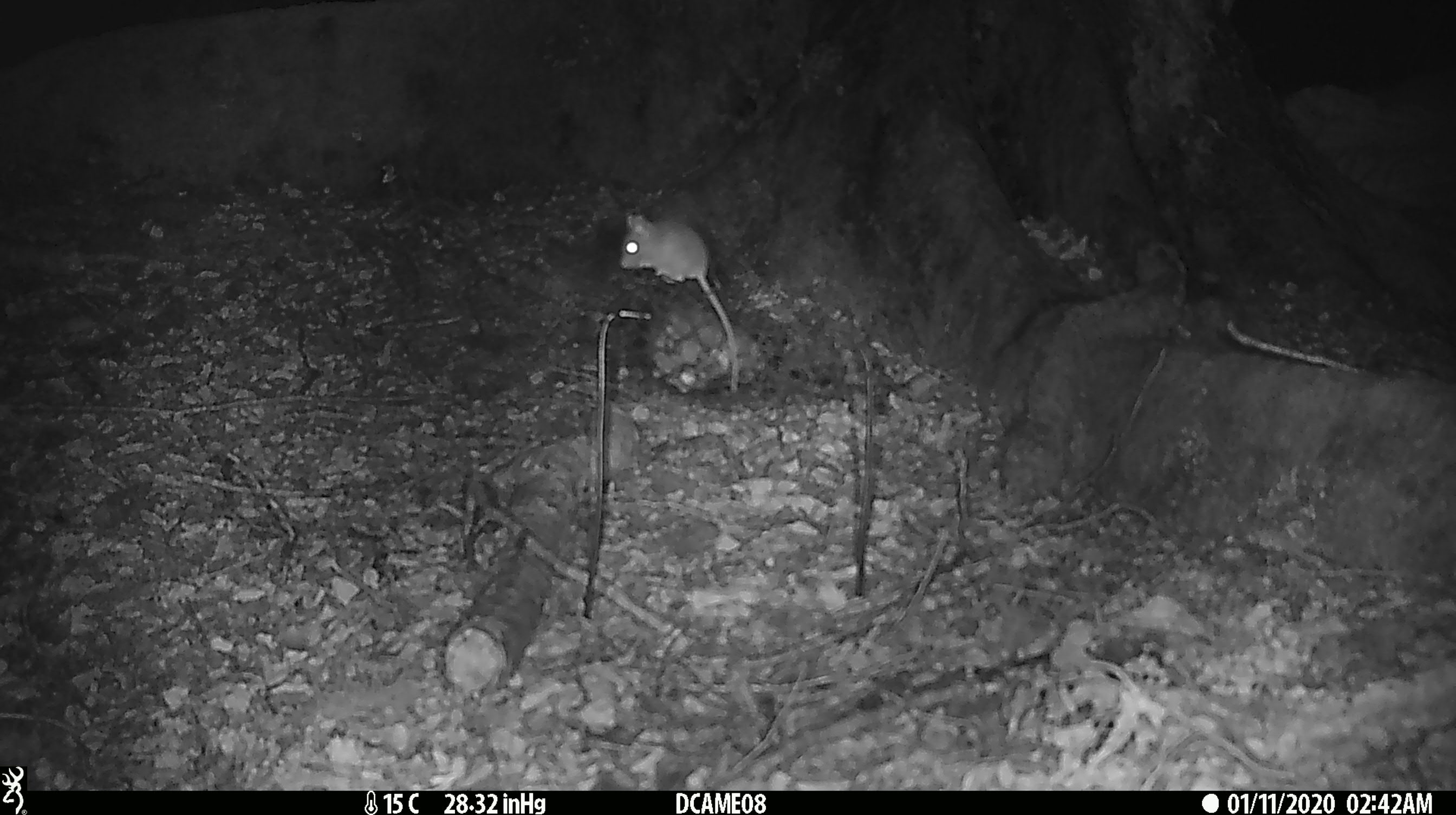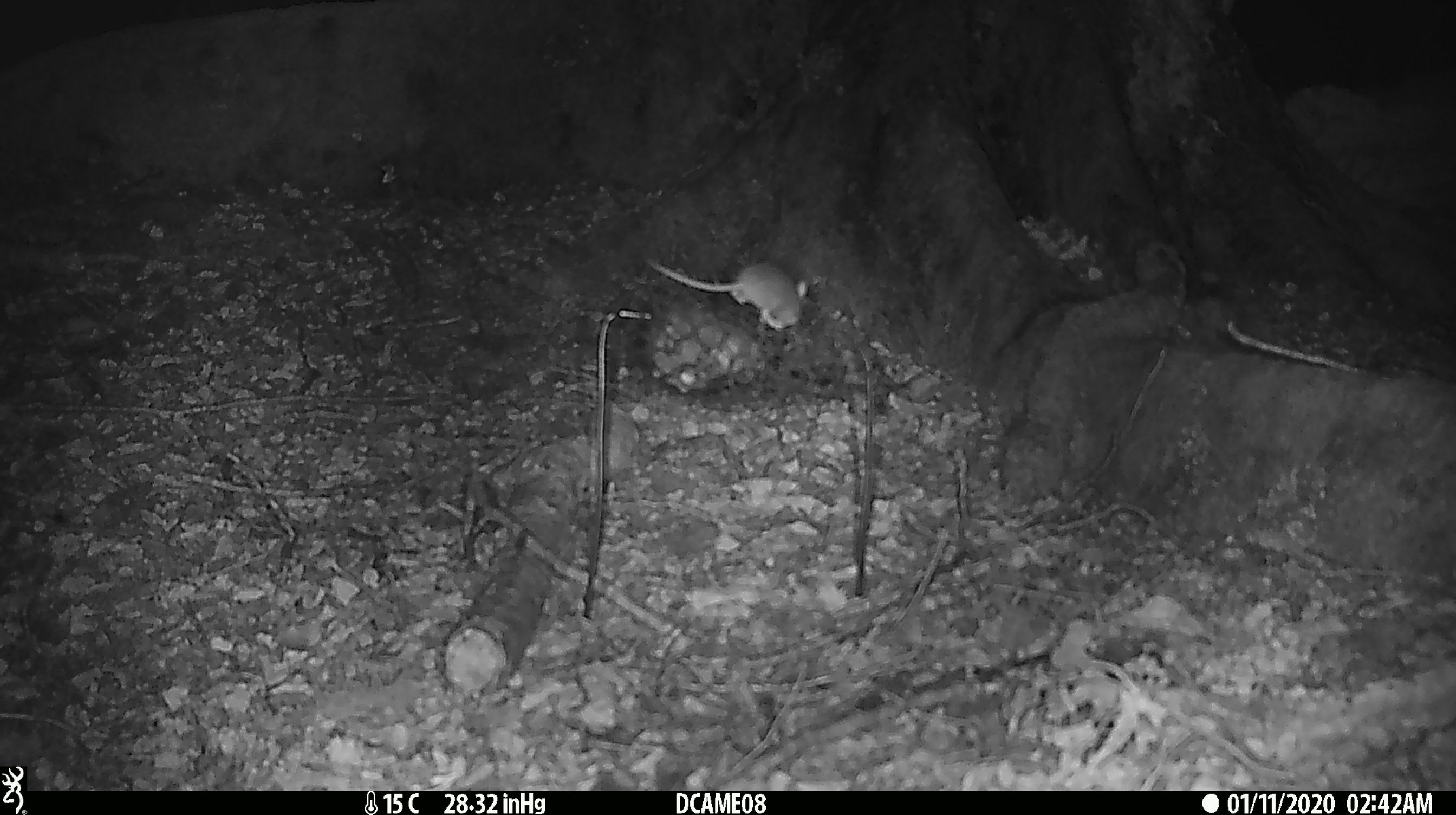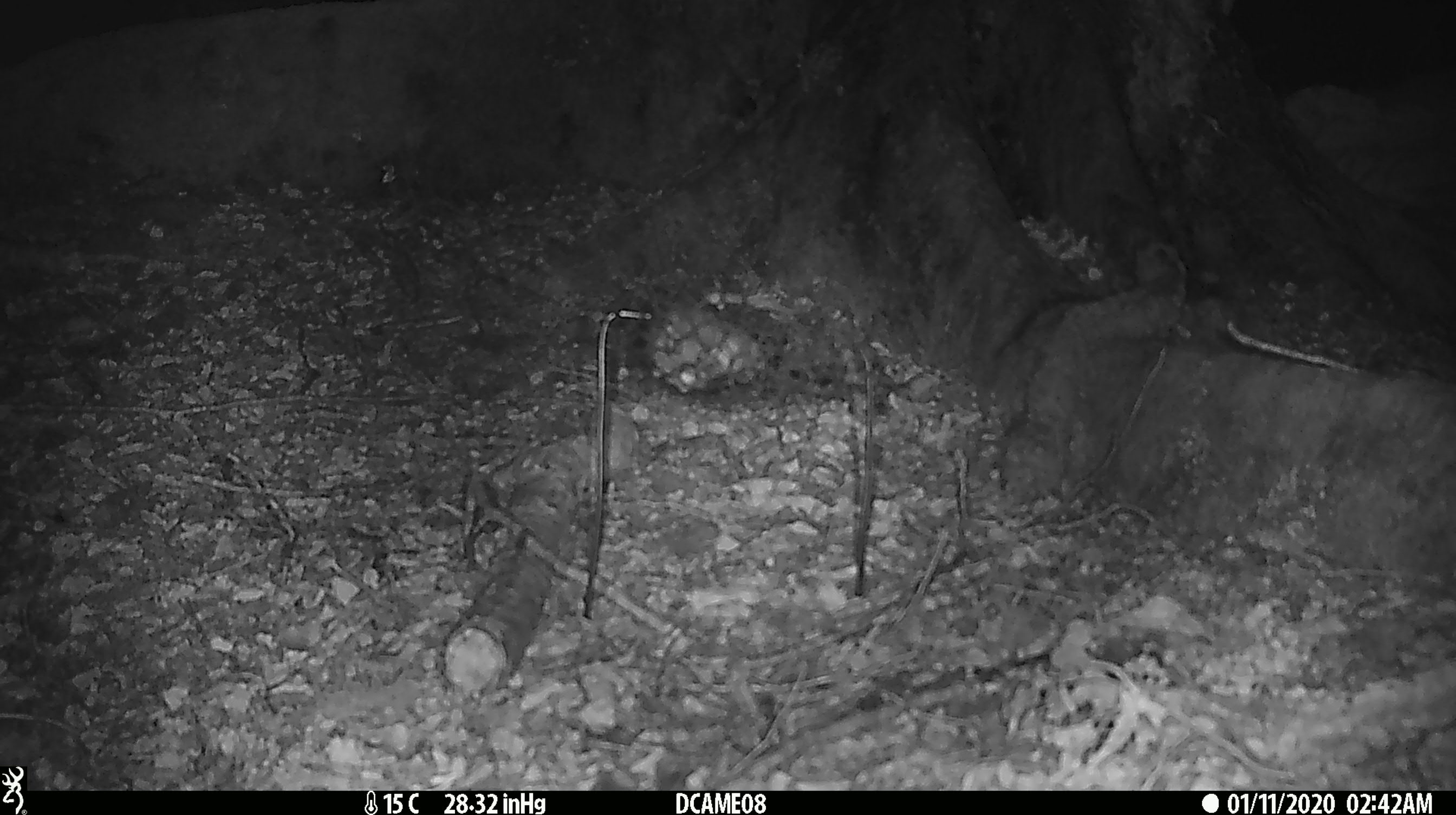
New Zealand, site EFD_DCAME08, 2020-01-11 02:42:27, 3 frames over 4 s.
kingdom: Animalia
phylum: Chordata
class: Mammalia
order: Rodentia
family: Muridae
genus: Mus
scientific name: Mus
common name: mouse